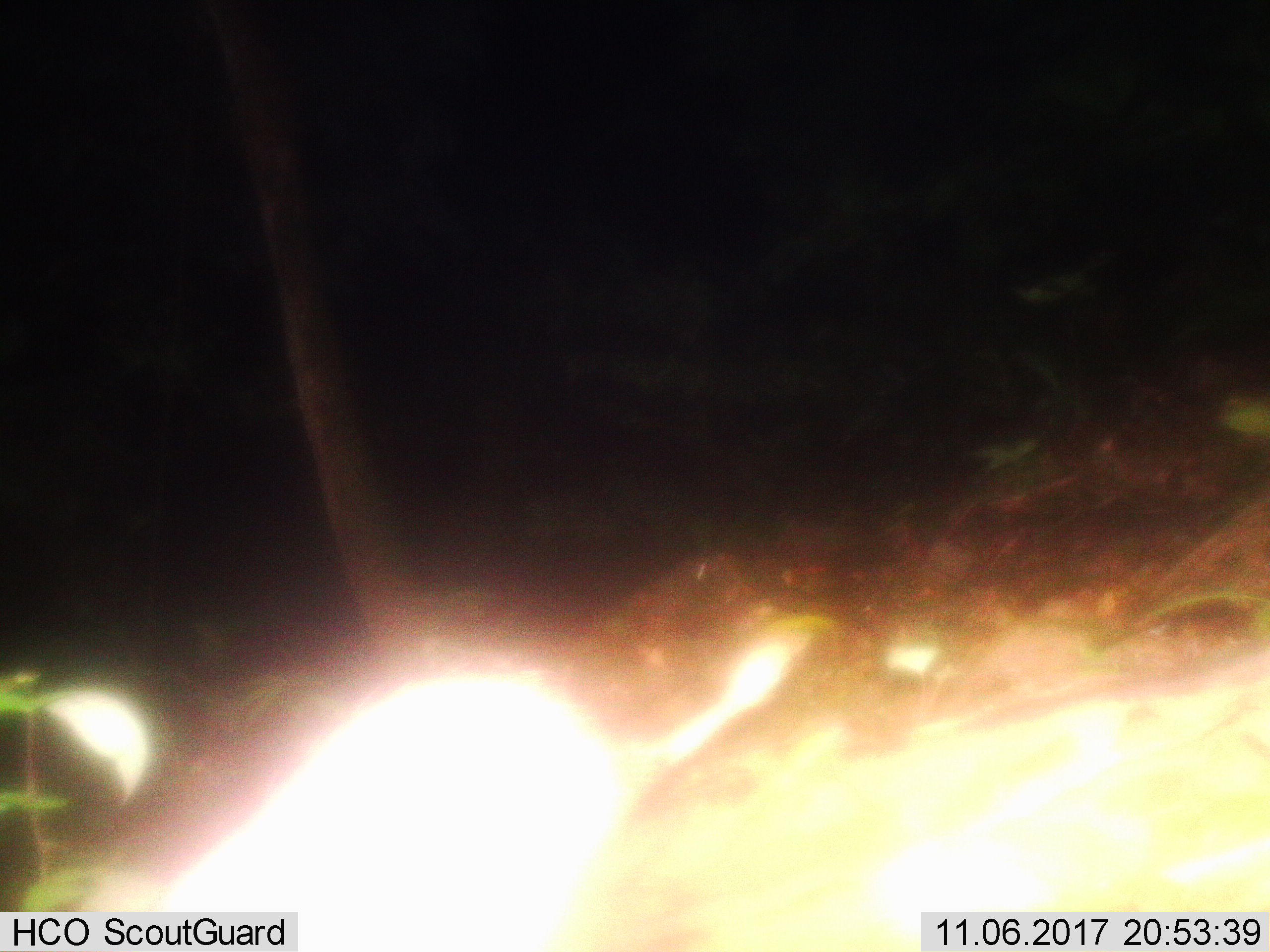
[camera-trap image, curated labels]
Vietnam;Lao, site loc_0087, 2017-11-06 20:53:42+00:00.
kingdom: Animalia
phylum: Chordata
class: Mammalia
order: Rodentia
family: Hystricidae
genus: Atherurus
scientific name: Atherurus macrourus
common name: asiatic brush-tailed porcupine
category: asiatic brush tailed porcupine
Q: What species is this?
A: Asiatic brush tailed porcupine (asiatic brush-tailed porcupine) (Atherurus macrourus).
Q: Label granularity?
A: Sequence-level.